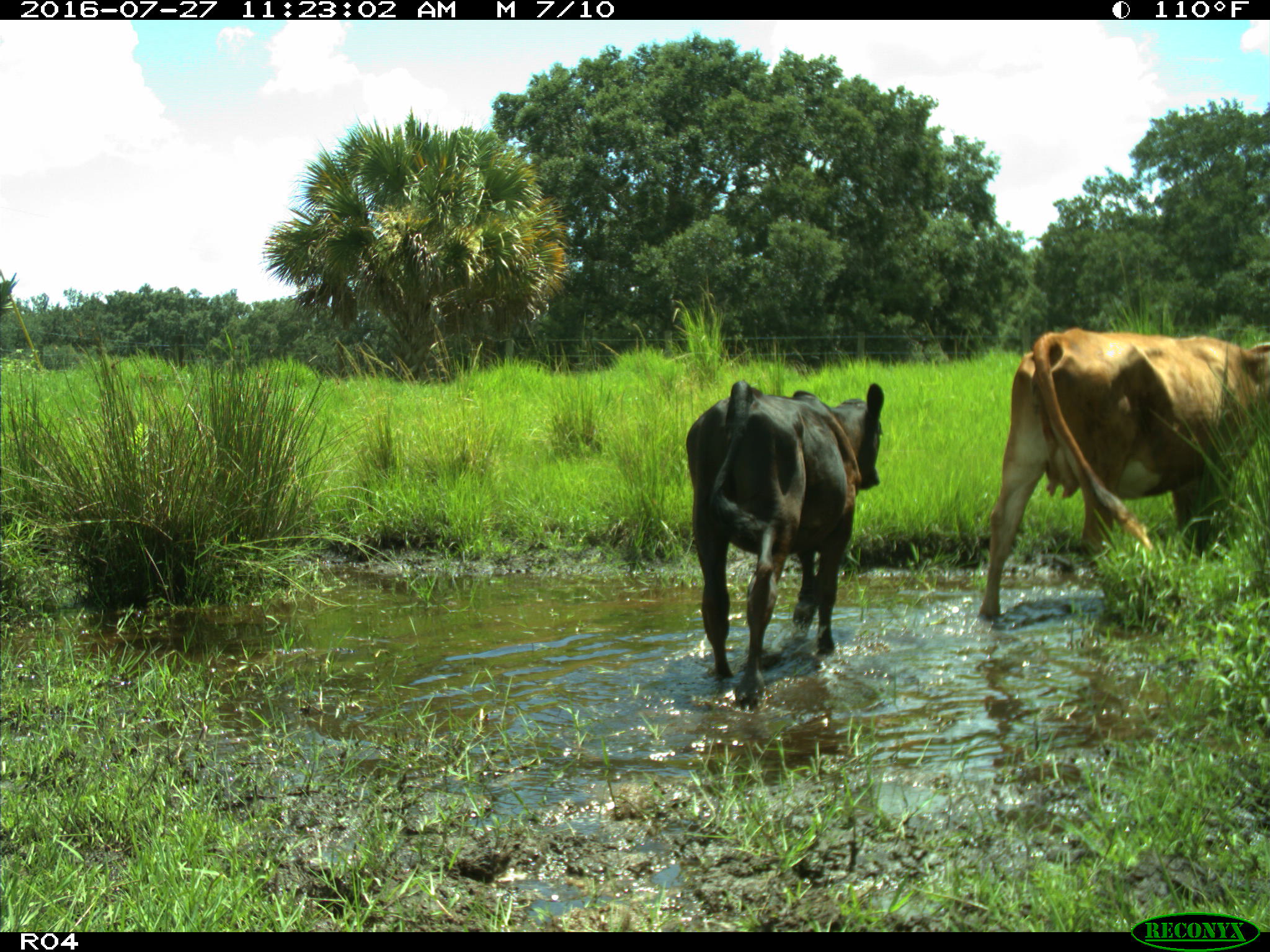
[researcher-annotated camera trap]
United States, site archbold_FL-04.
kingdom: Animalia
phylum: Chordata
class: Mammalia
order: Artiodactyla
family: Bovidae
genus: Bos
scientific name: Bos taurus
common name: domestic cow